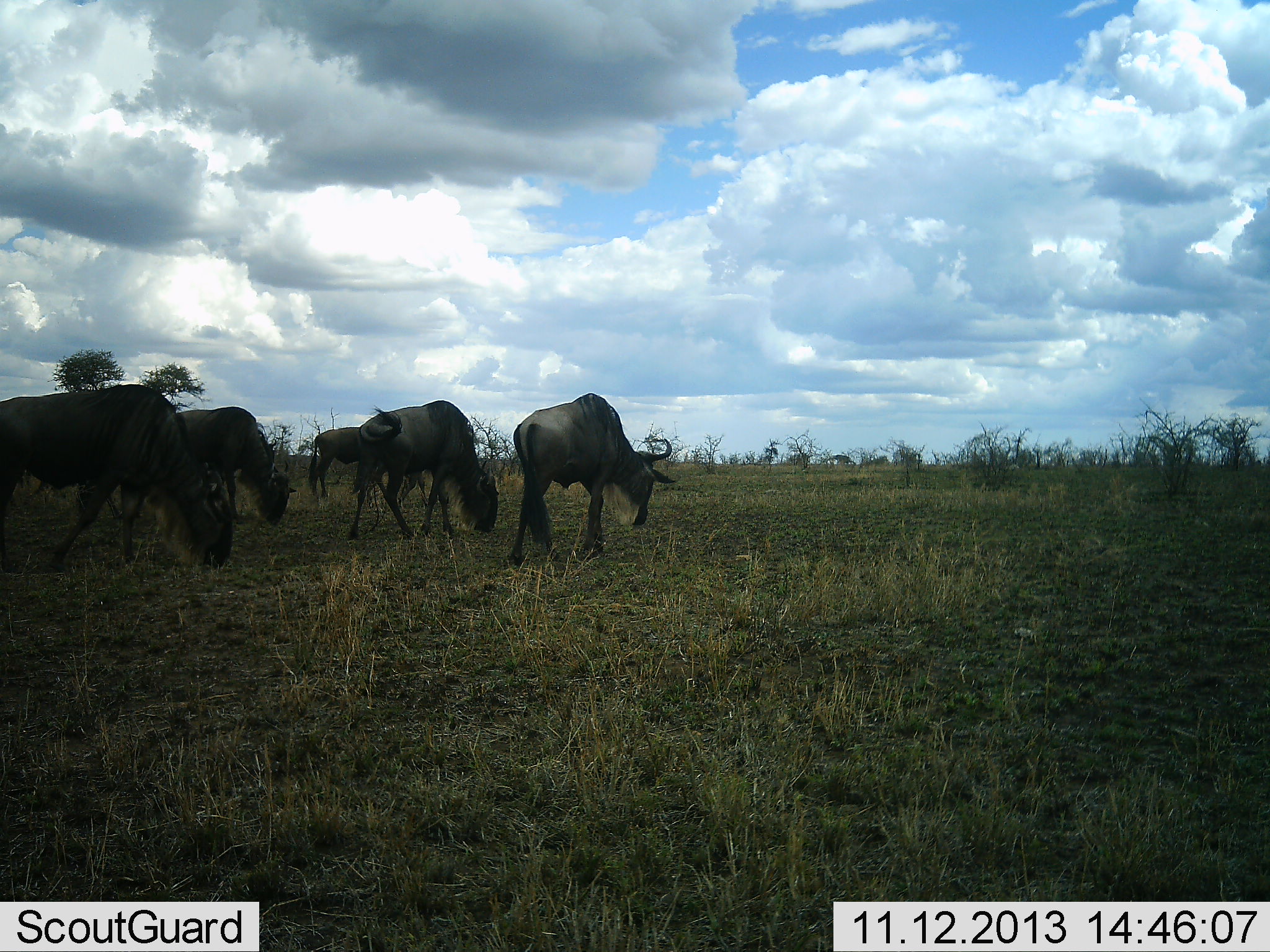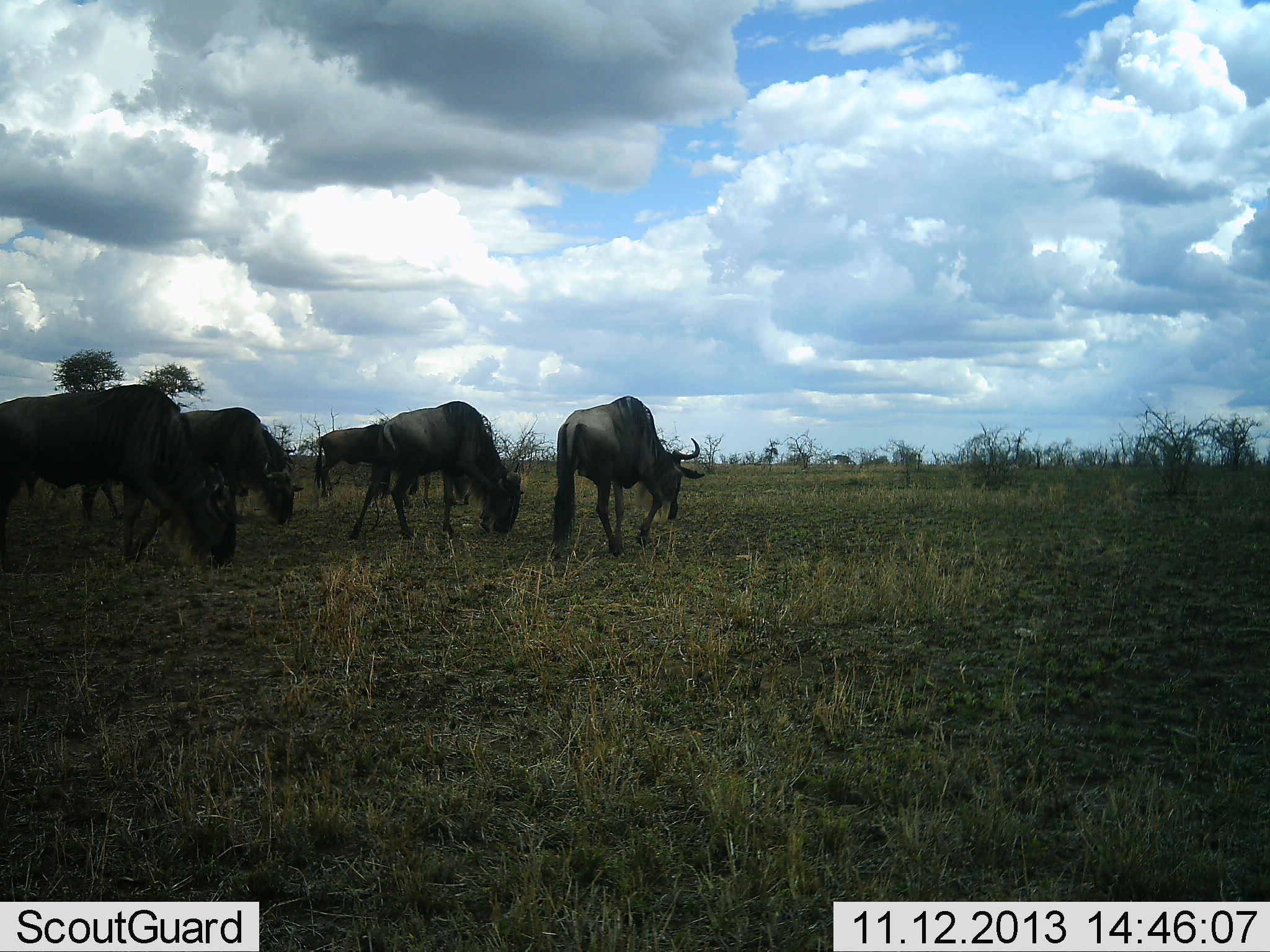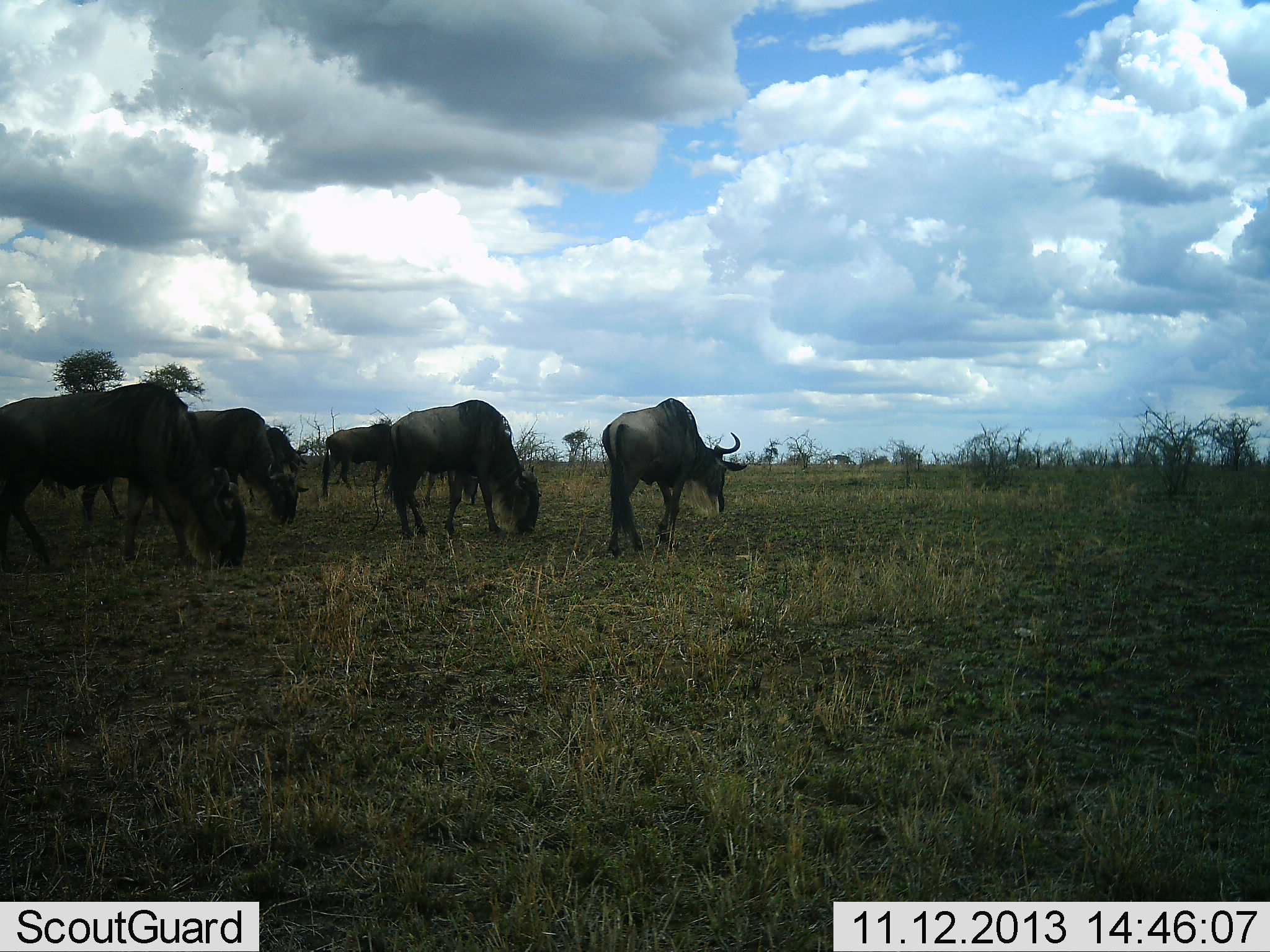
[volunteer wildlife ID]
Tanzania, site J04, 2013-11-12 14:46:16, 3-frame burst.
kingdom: Animalia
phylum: Chordata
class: Mammalia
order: Artiodactyla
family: Bovidae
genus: Connochaetes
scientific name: Connochaetes taurinus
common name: blue wildebeest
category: wildebeest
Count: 5.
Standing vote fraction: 15%.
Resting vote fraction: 0%.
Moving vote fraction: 69%.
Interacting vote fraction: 0%.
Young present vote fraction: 0%.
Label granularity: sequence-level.